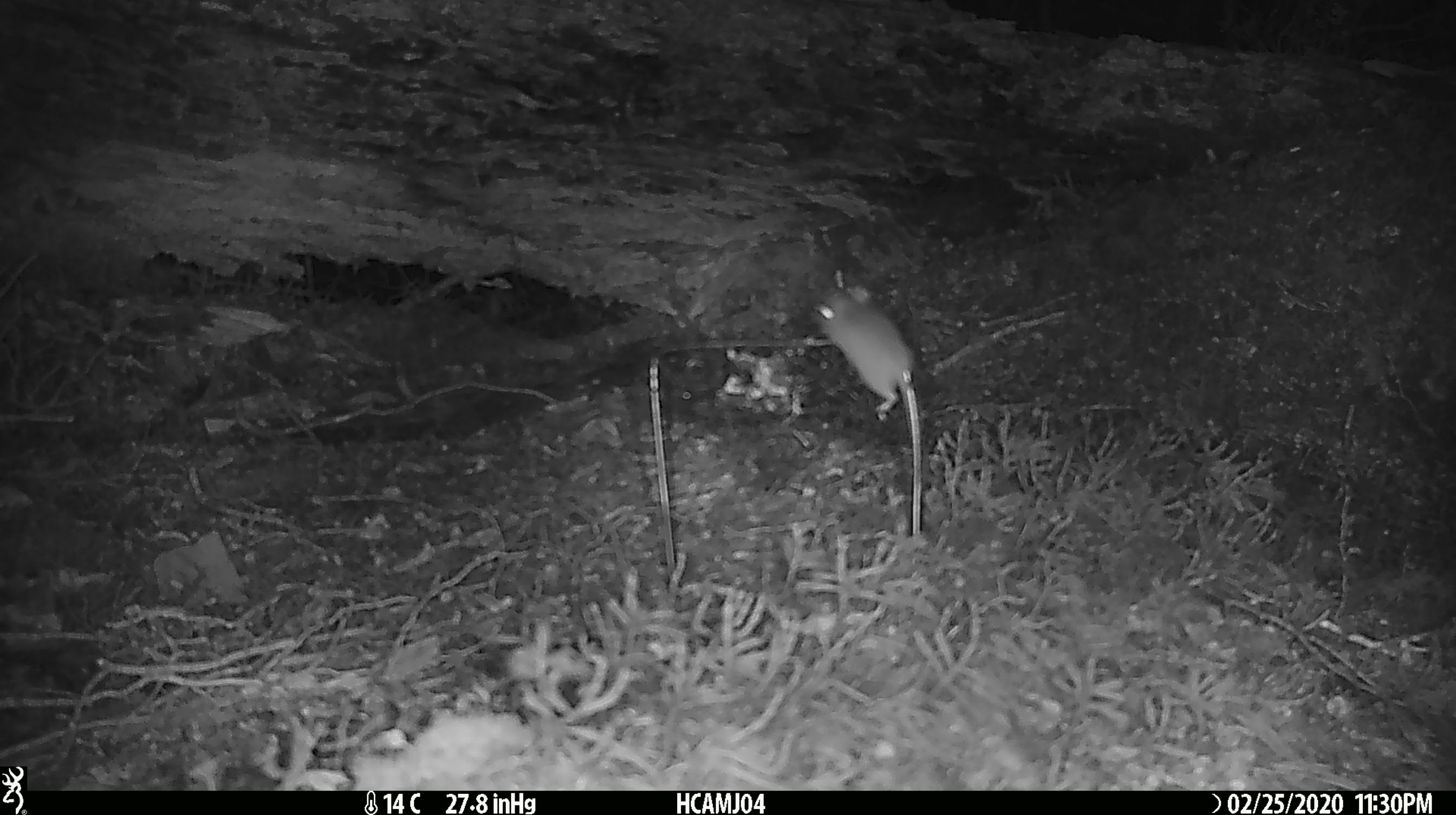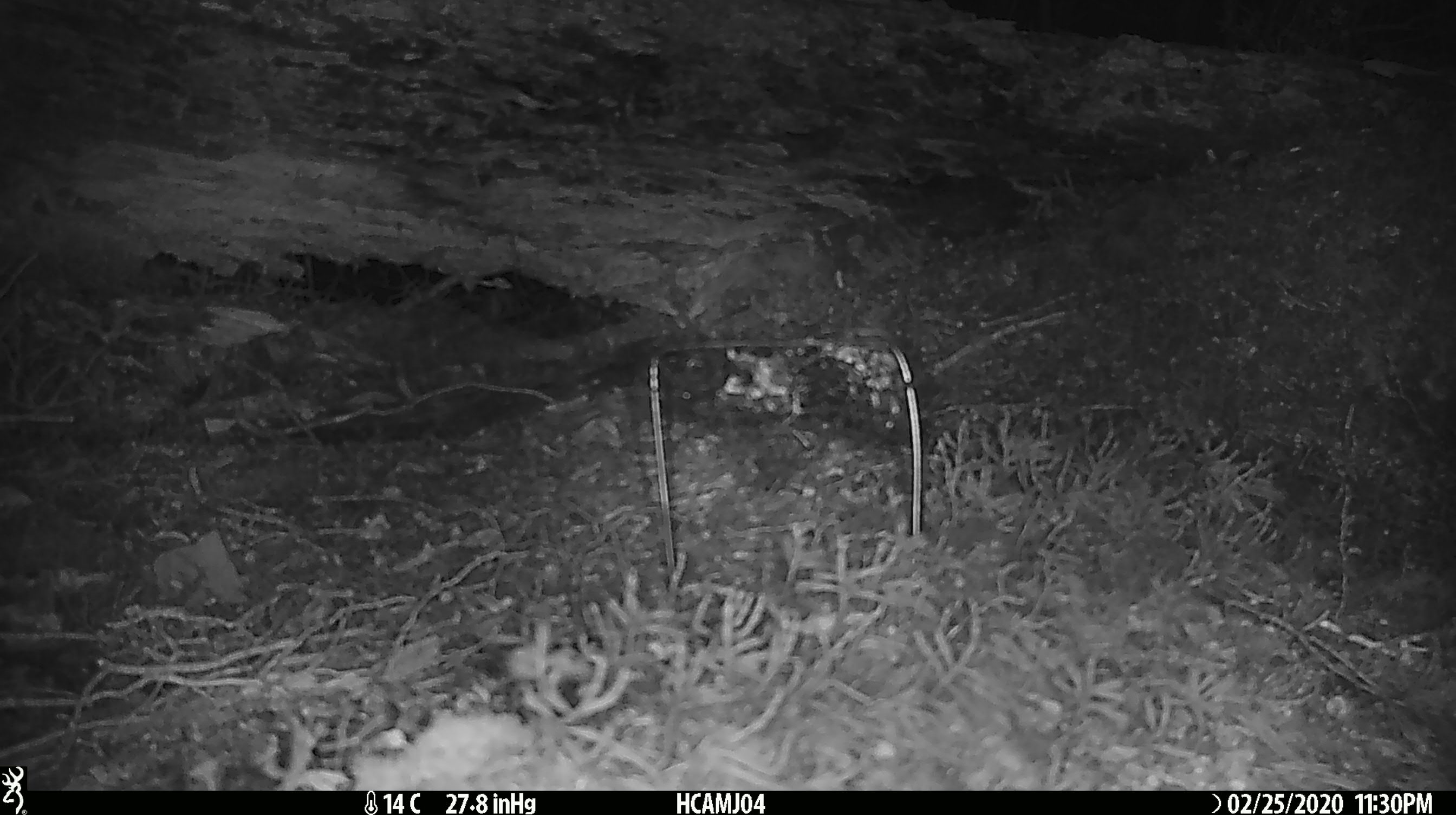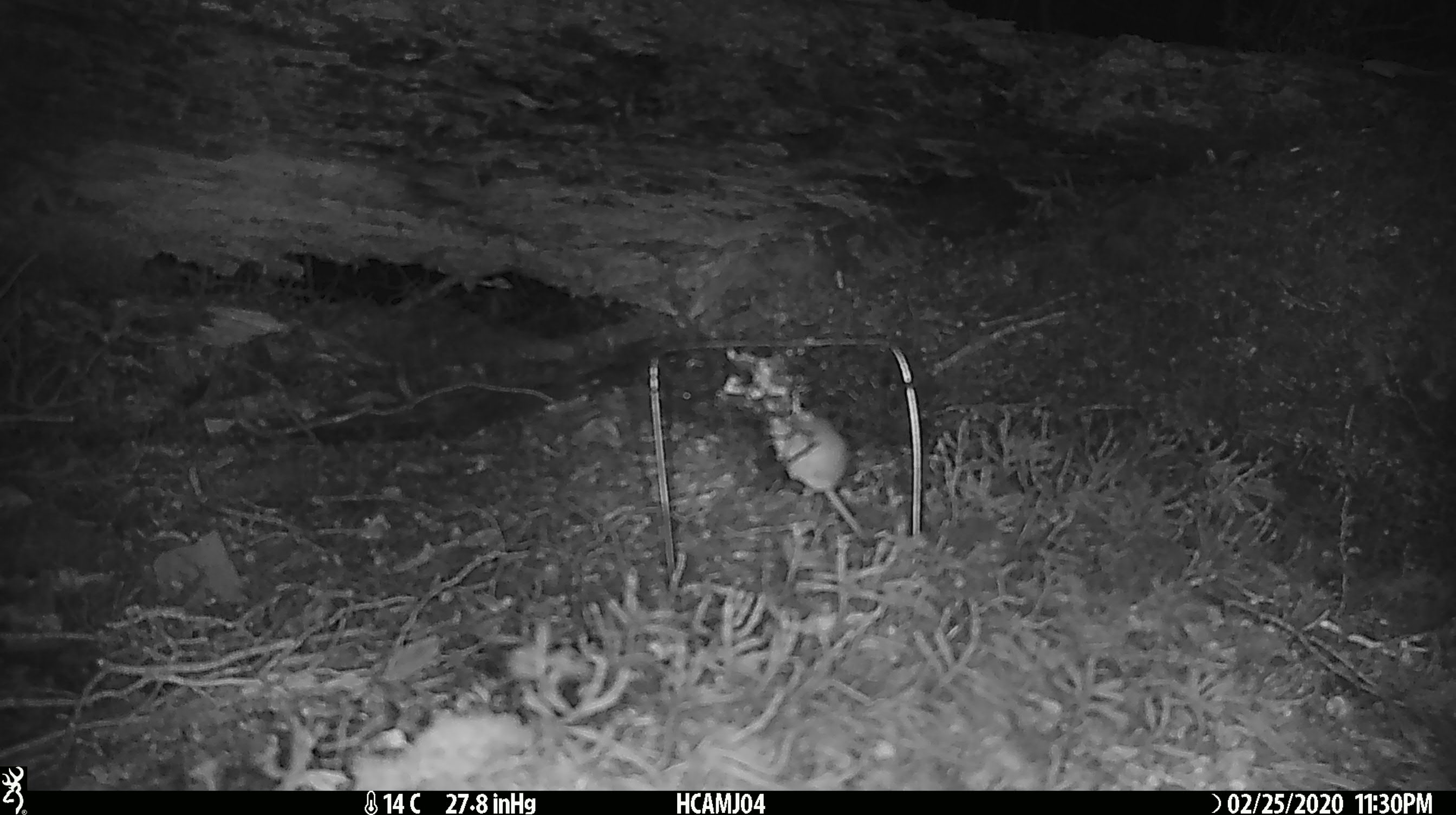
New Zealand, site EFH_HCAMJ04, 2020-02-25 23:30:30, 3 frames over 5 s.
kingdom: Animalia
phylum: Chordata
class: Mammalia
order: Rodentia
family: Muridae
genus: Mus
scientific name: Mus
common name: mouse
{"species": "mouse (Mus)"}